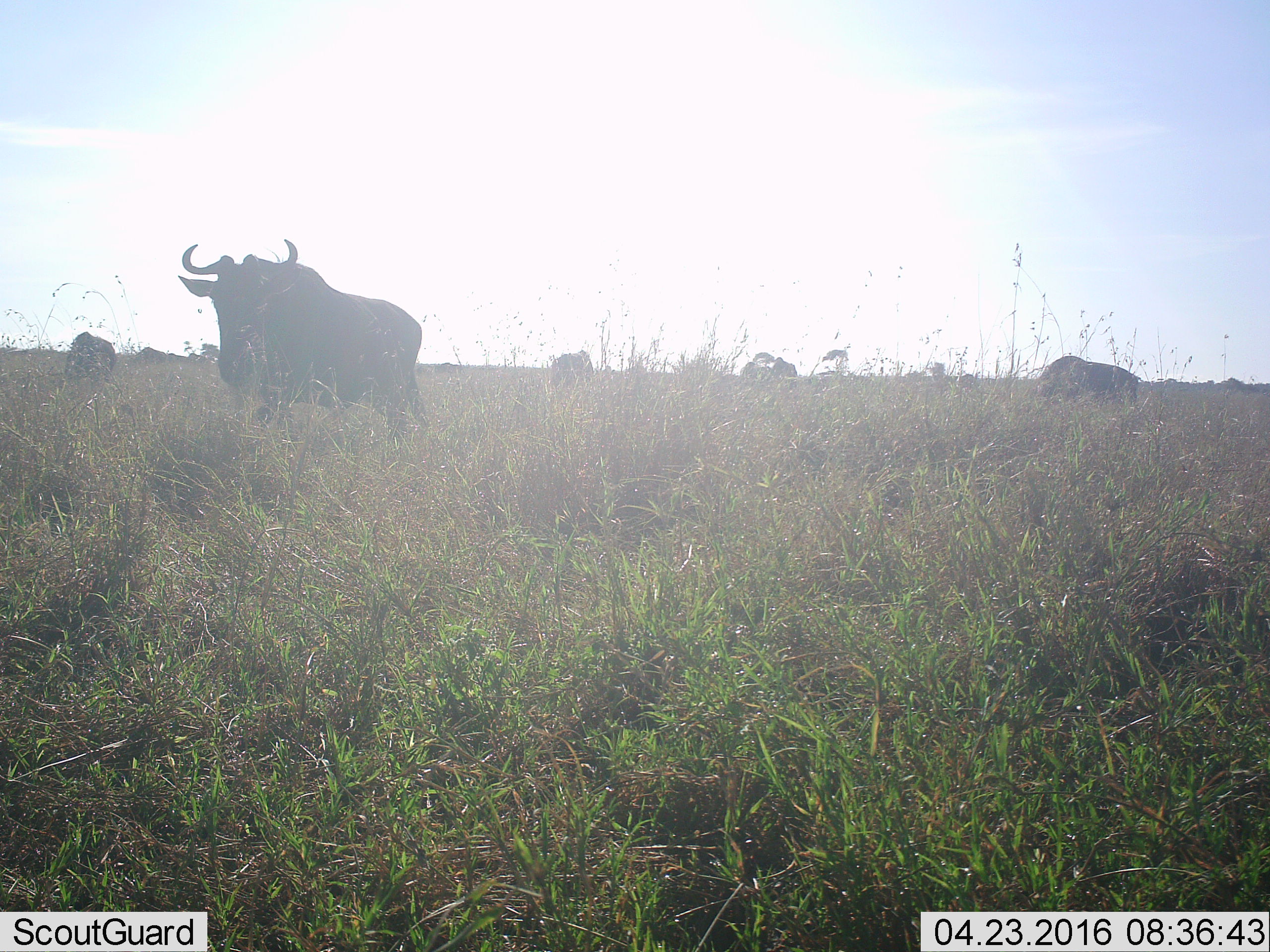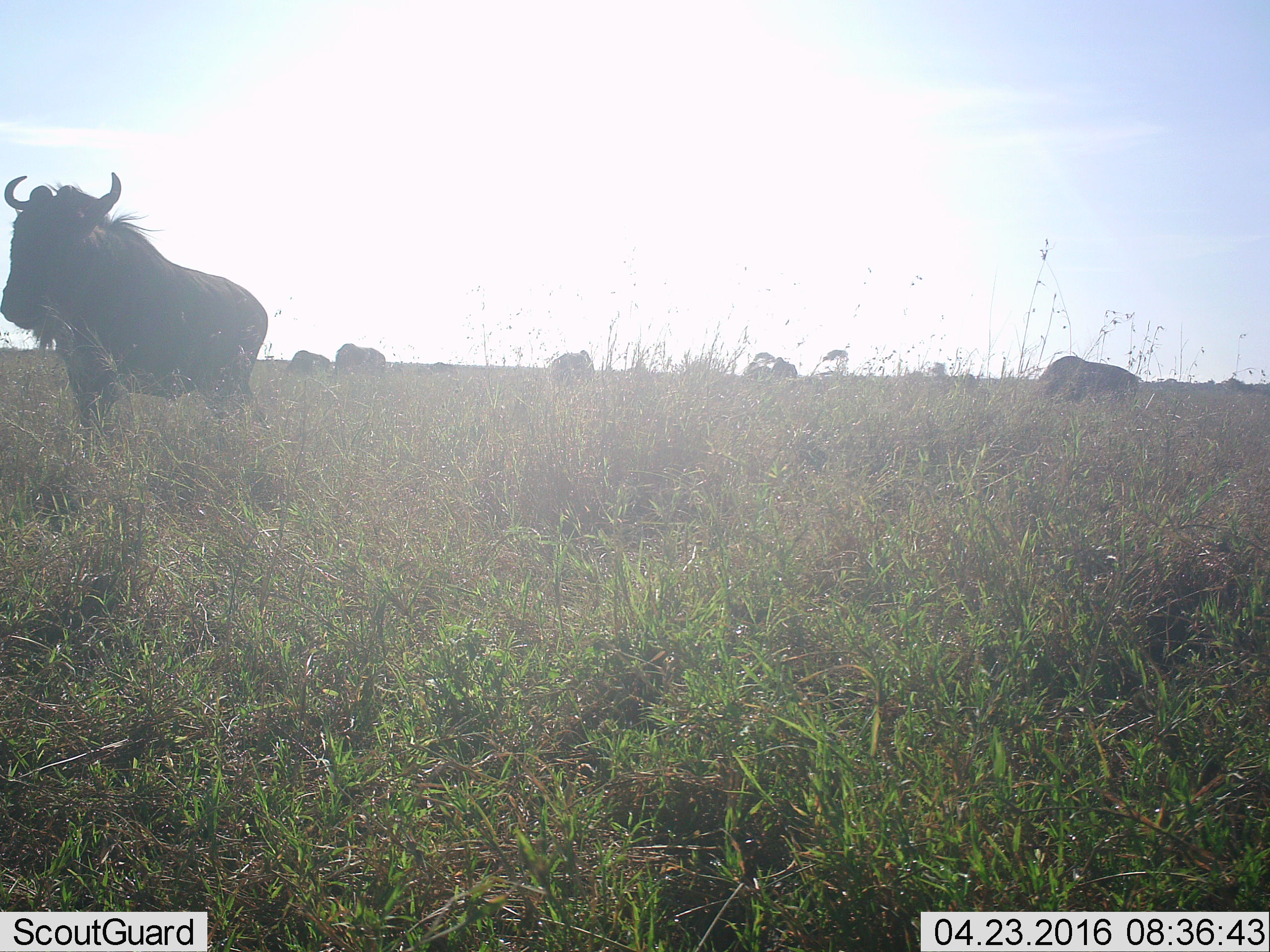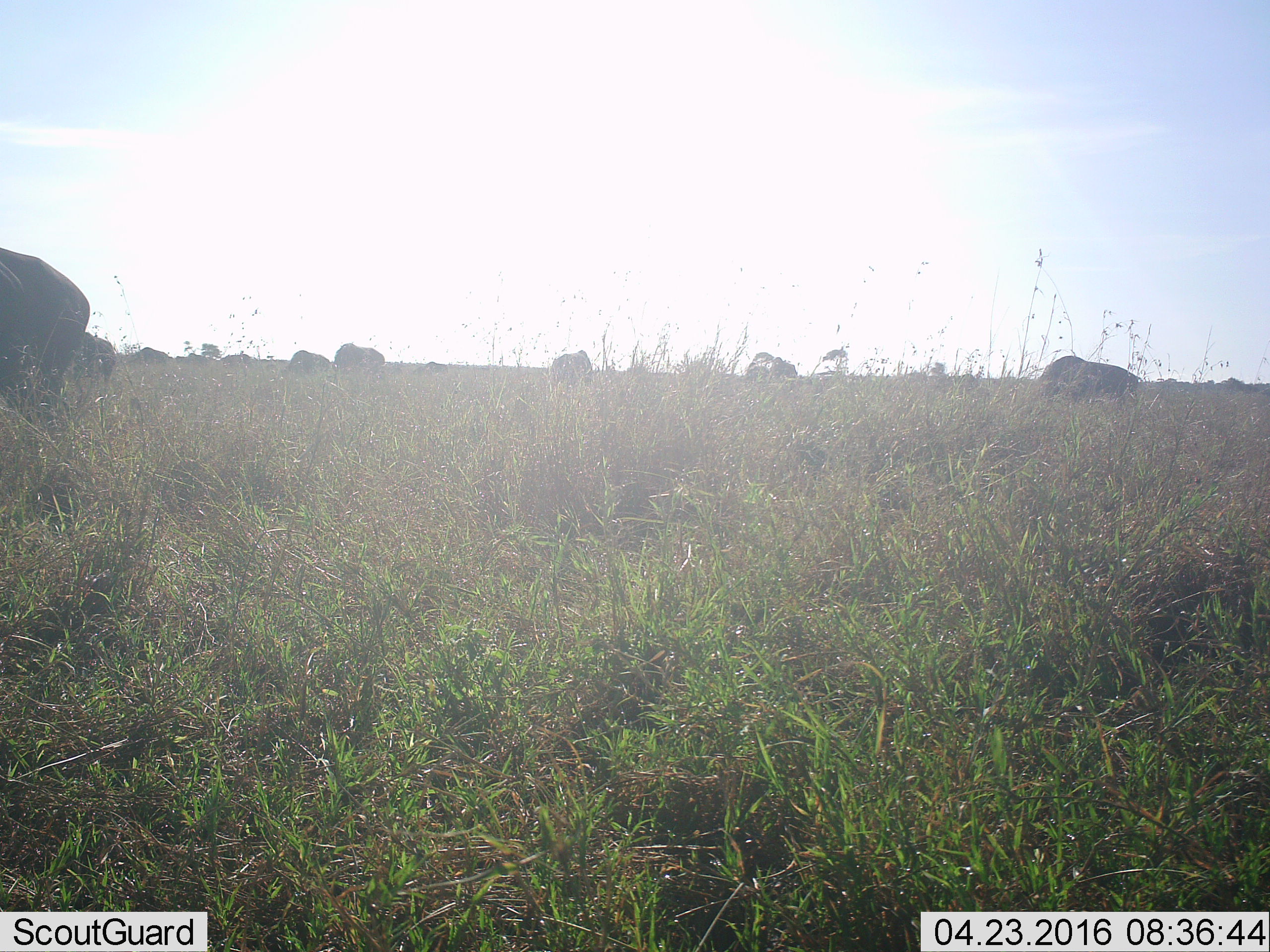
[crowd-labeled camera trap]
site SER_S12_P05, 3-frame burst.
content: unidentified animal